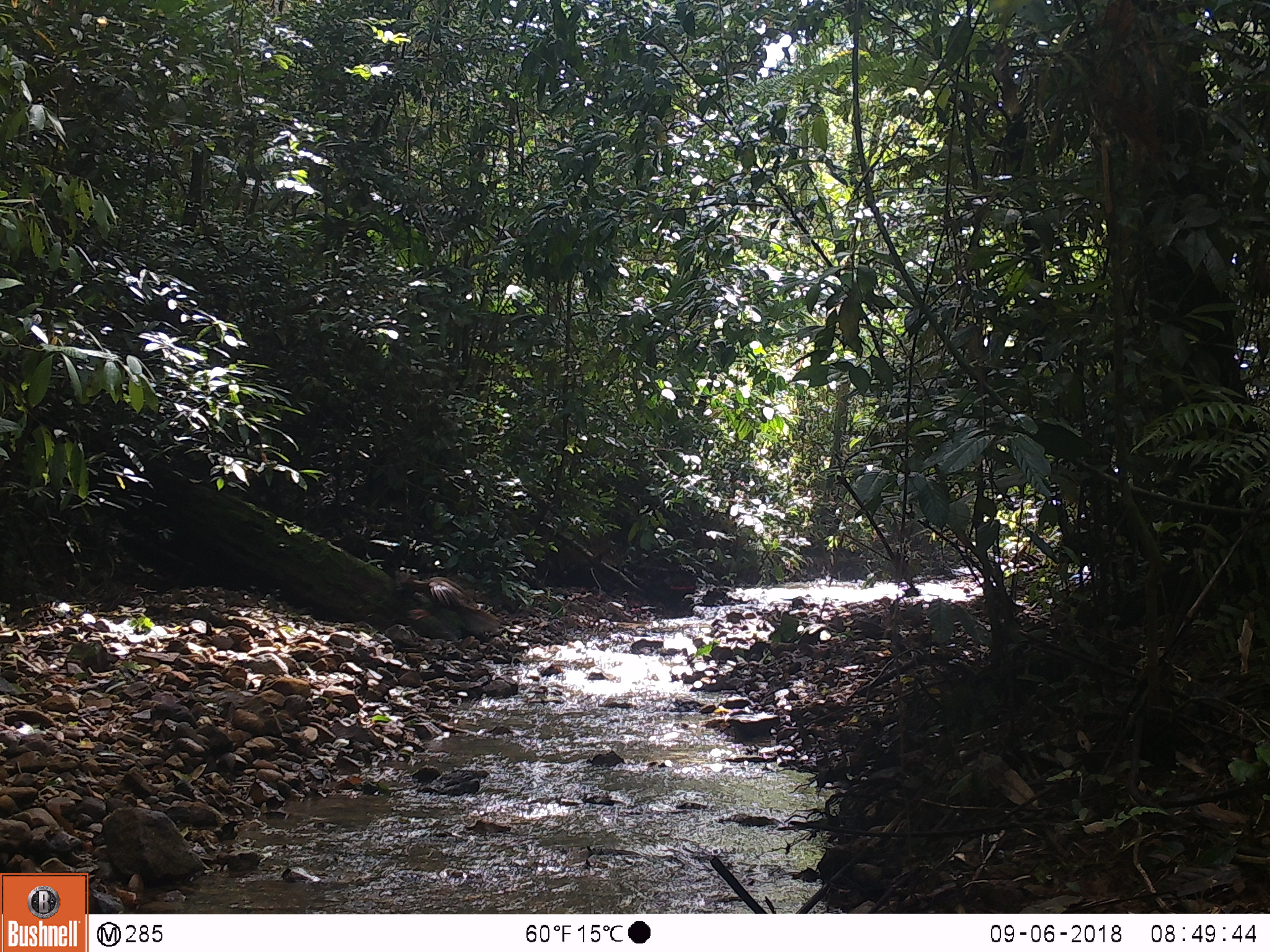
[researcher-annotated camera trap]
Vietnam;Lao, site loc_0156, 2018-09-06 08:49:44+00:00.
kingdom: Animalia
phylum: Chordata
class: Mammalia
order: Carnivora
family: Herpestidae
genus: Urva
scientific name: Urva urva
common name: crab-eating mongoose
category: crab eating mongoose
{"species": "crab eating mongoose (crab-eating mongoose) (Urva urva)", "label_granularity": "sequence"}